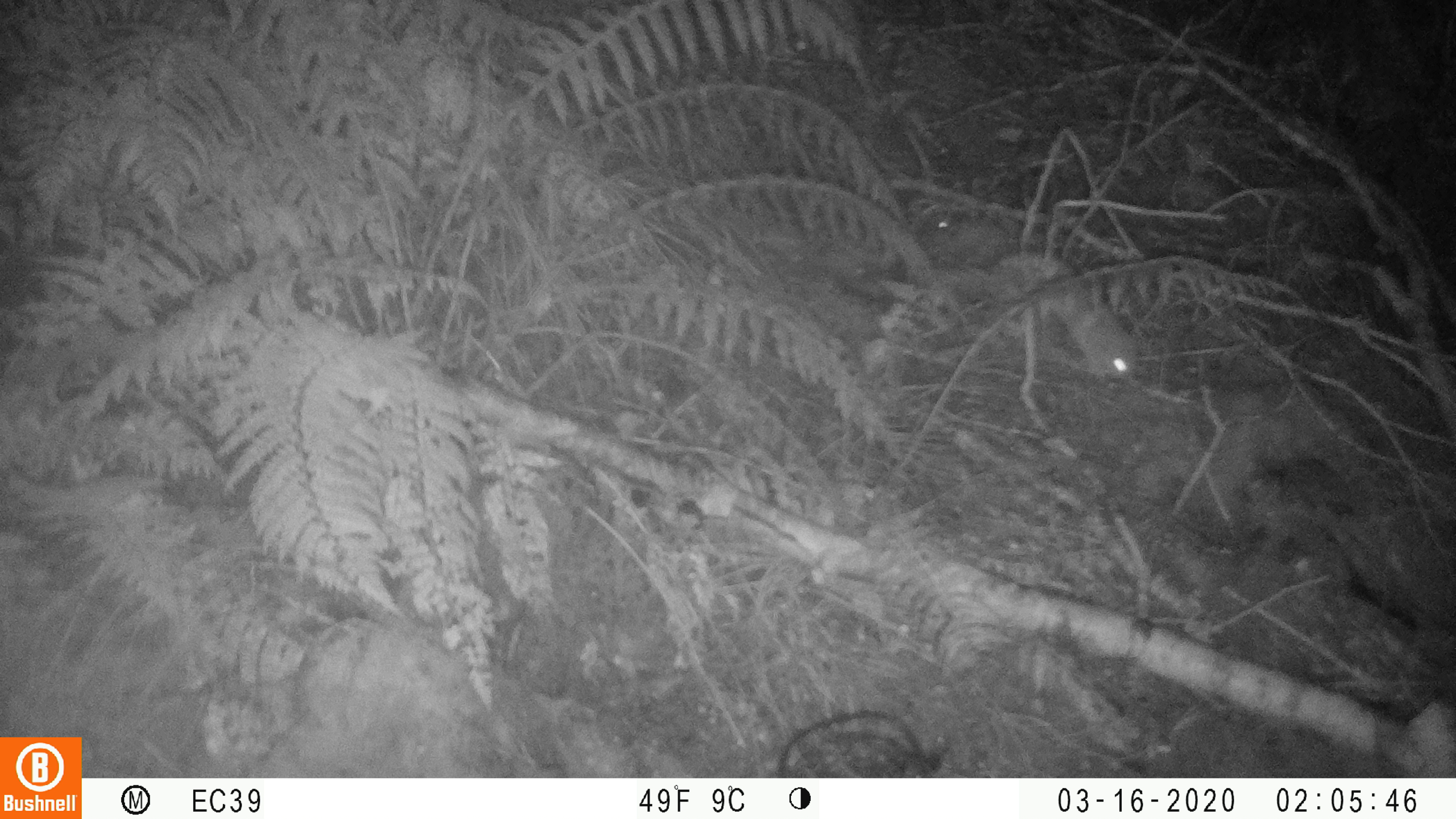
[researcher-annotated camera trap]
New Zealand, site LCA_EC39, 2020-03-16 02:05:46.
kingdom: Animalia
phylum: Chordata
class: Mammalia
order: Carnivora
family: Mustelidae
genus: Mustela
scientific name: Mustela erminea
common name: stoat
Stoat (Mustela erminea).